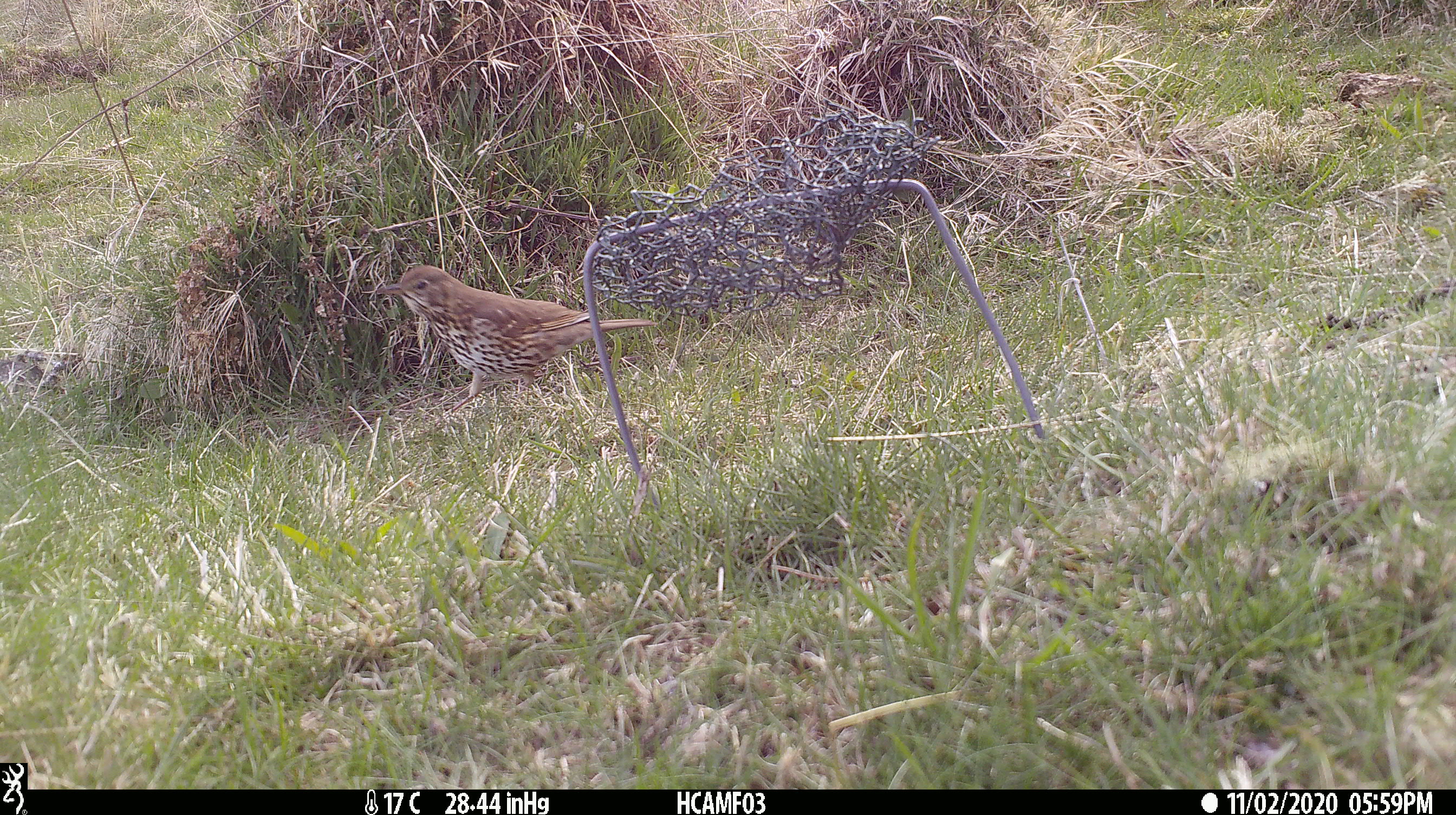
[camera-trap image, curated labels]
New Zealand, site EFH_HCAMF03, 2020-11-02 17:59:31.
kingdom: Animalia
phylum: Chordata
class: Aves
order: Passeriformes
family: Turdidae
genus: Turdus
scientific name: Turdus philomelos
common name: song thrush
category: thrush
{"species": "thrush (song thrush) (Turdus philomelos)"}